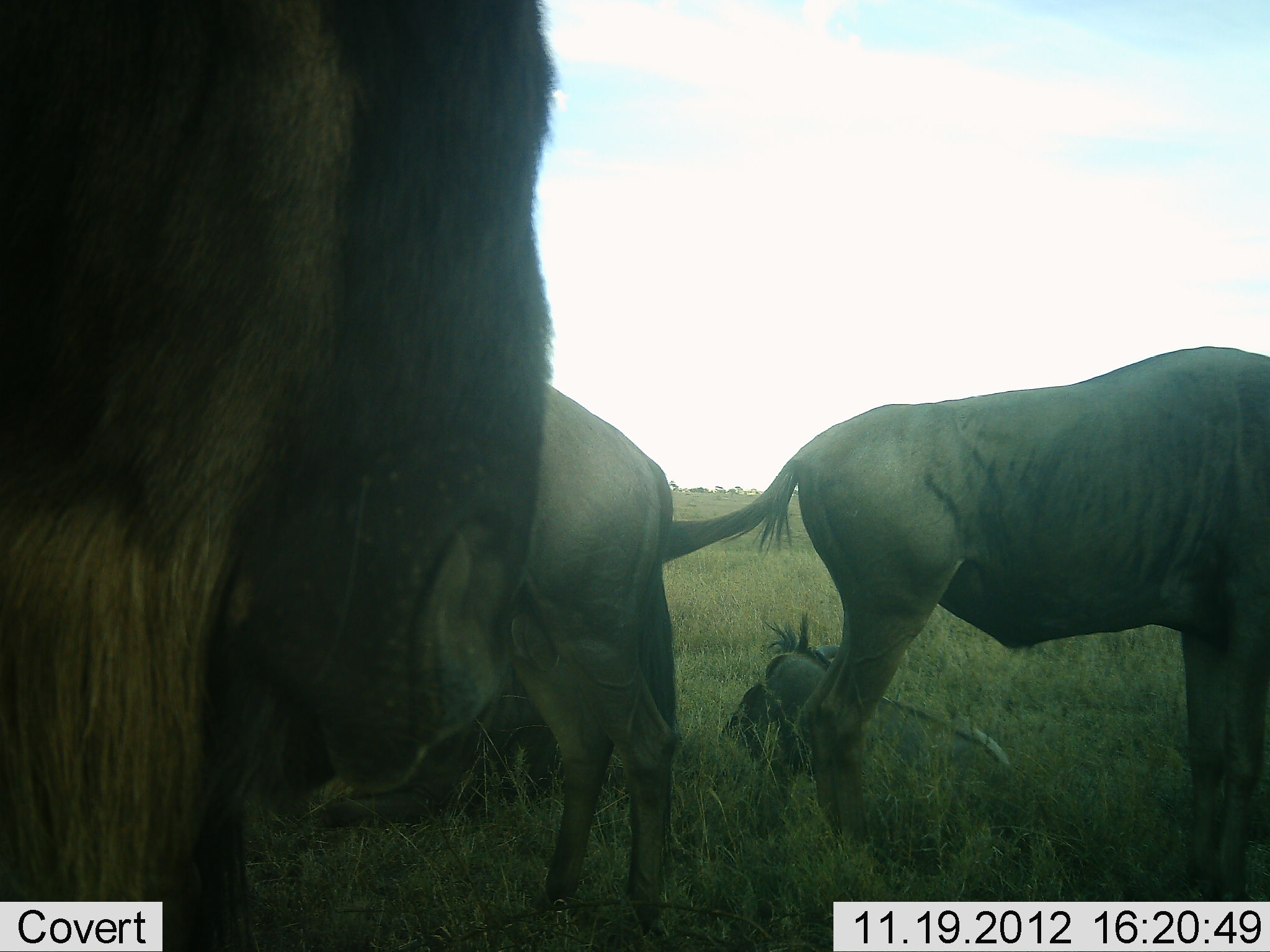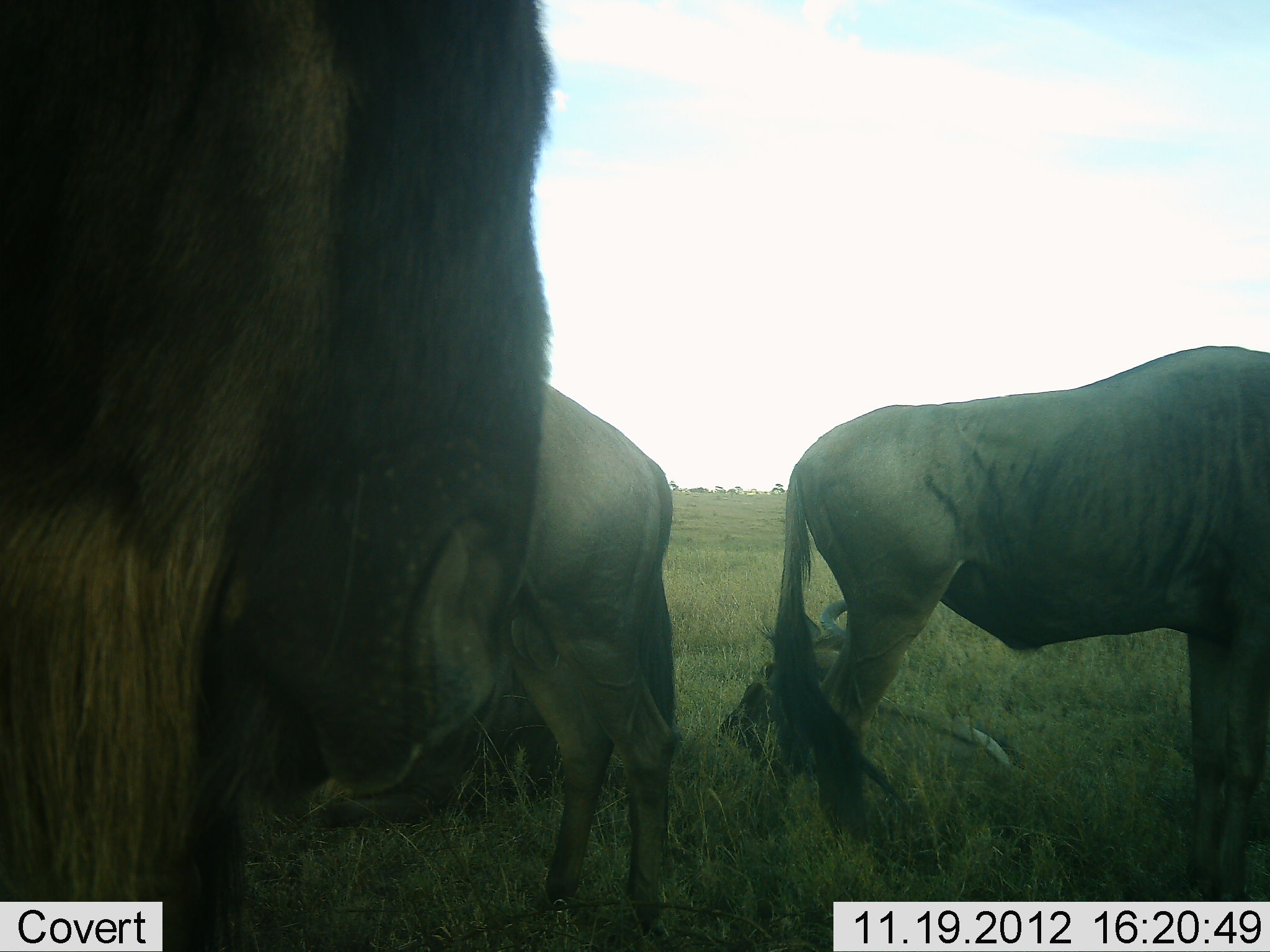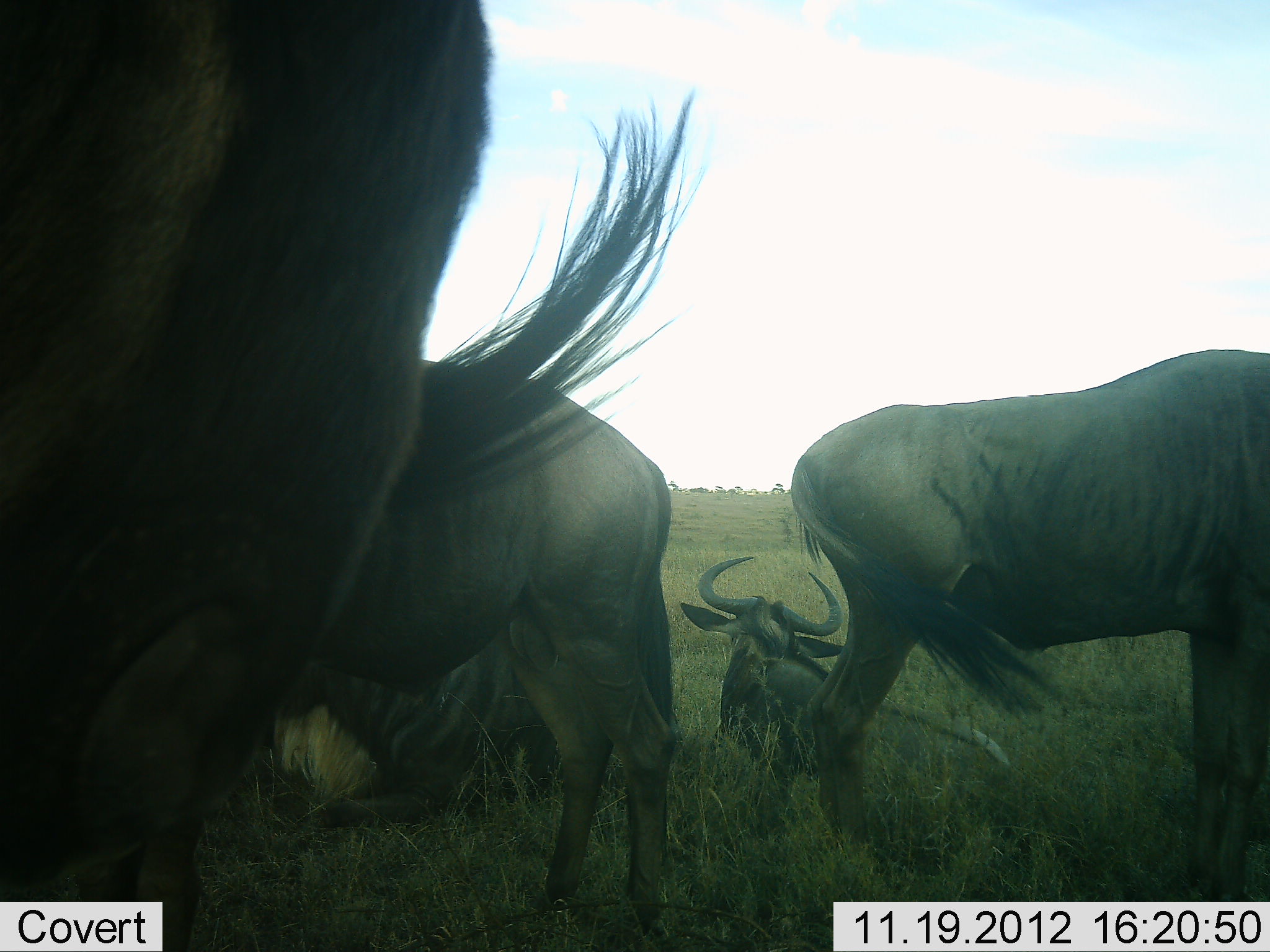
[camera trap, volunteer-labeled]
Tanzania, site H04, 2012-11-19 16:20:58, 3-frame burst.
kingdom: Animalia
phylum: Chordata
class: Mammalia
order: Artiodactyla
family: Bovidae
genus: Connochaetes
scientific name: Connochaetes taurinus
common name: blue wildebeest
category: wildebeest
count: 5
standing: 100%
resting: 80%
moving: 0%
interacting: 0%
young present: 0%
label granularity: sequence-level